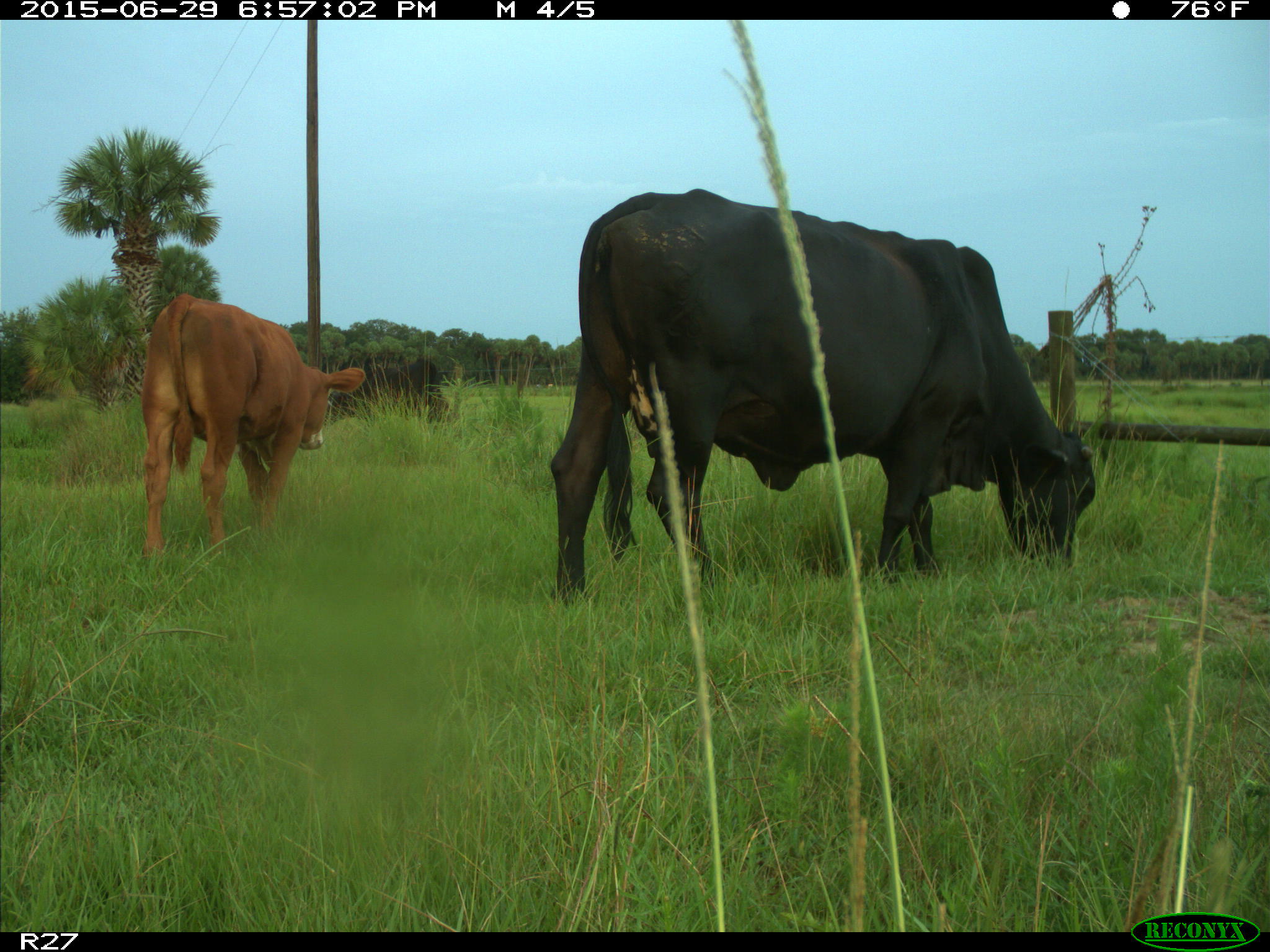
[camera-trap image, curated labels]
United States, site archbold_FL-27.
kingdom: Animalia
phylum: Chordata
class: Mammalia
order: Artiodactyla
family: Bovidae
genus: Bos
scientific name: Bos taurus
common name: domestic cow